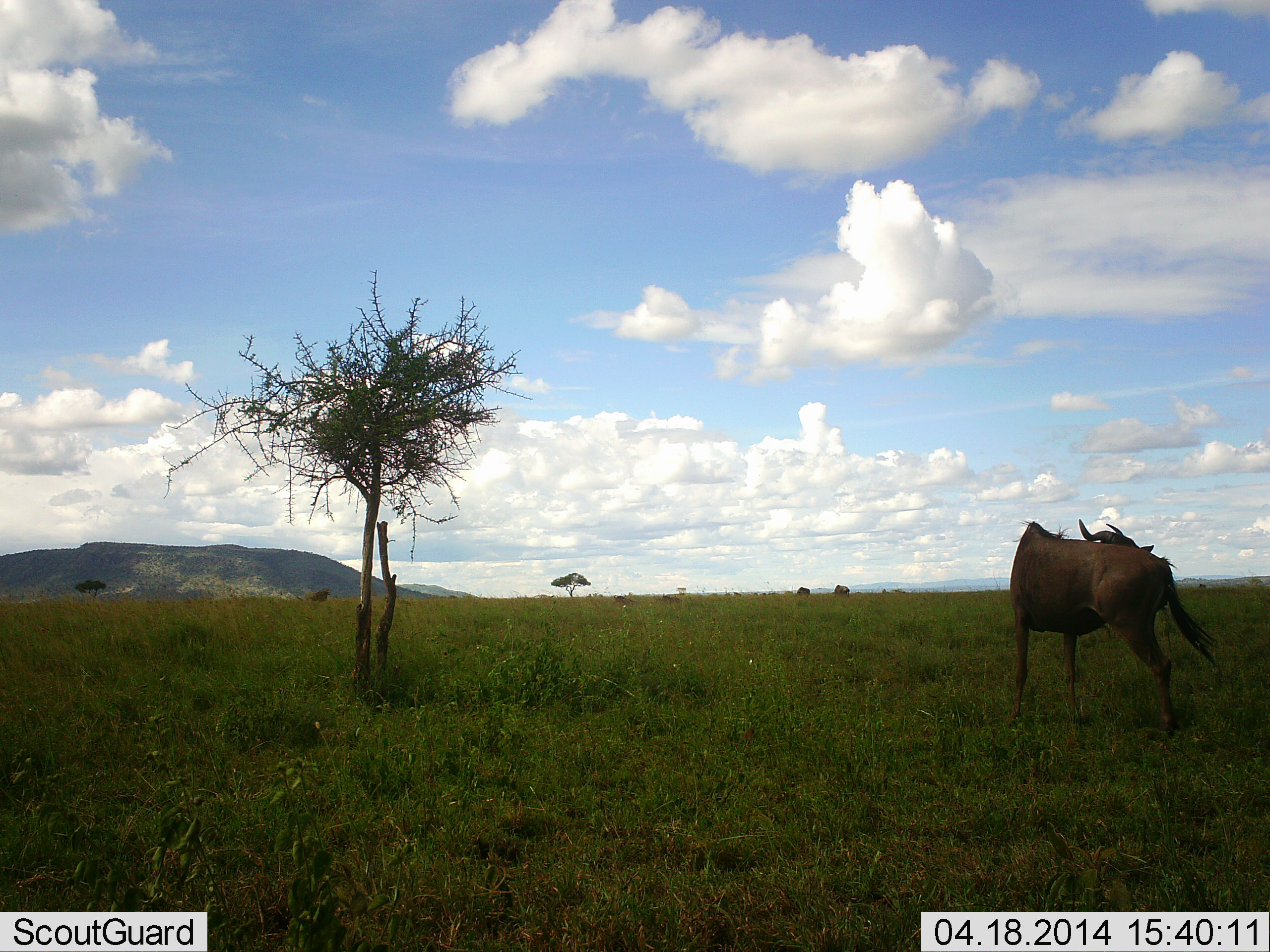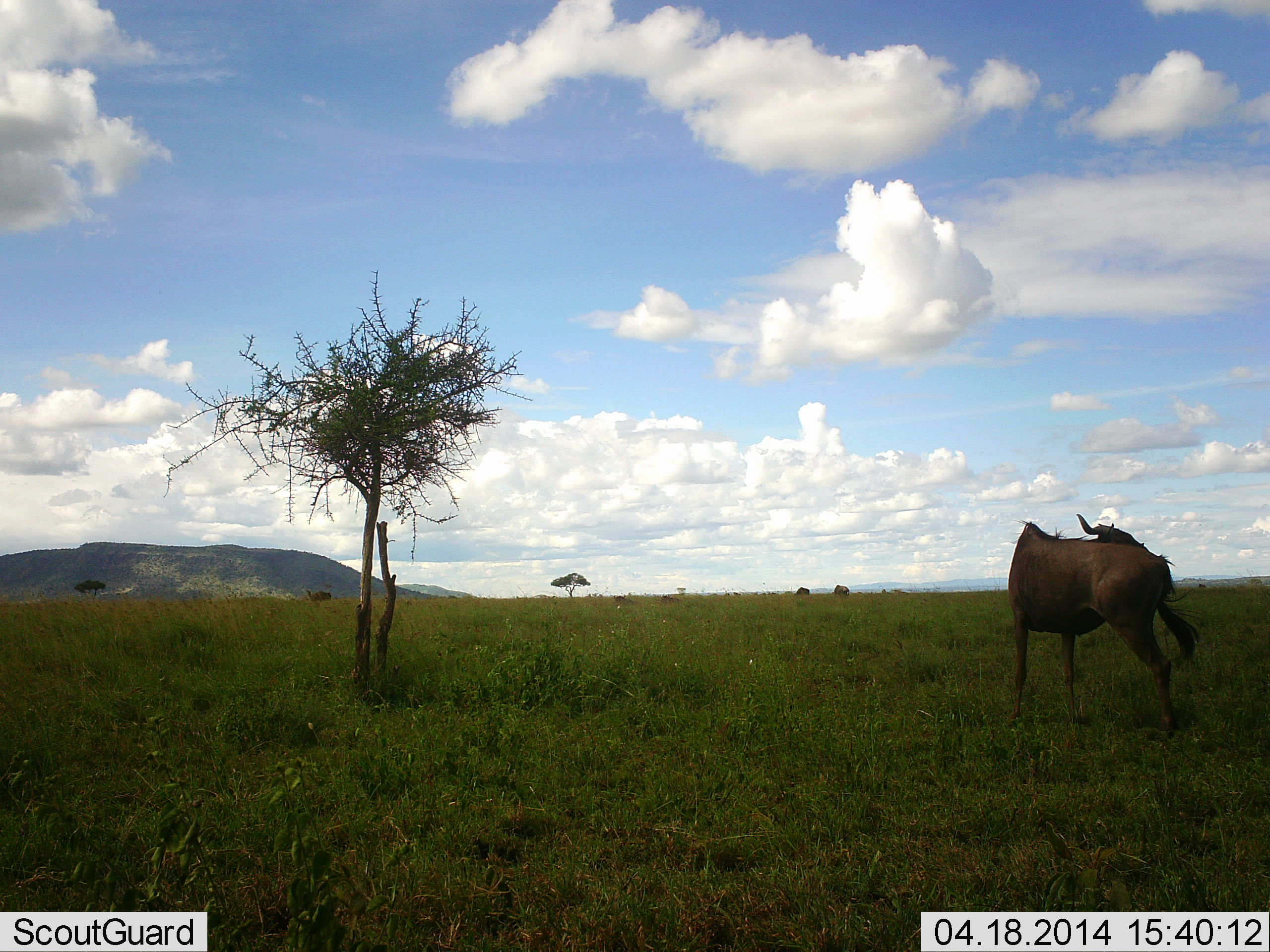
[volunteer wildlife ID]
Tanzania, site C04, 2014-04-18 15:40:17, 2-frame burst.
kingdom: Animalia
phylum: Chordata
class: Mammalia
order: Artiodactyla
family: Bovidae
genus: Connochaetes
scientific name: Connochaetes taurinus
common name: blue wildebeest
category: wildebeest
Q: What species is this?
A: Wildebeest (blue wildebeest) (Connochaetes taurinus).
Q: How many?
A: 1.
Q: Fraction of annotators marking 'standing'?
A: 95%.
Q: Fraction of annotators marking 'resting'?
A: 4%.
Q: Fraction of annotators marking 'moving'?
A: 4%.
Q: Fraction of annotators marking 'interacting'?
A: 2%.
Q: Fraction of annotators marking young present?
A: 0%.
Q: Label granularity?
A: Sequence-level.